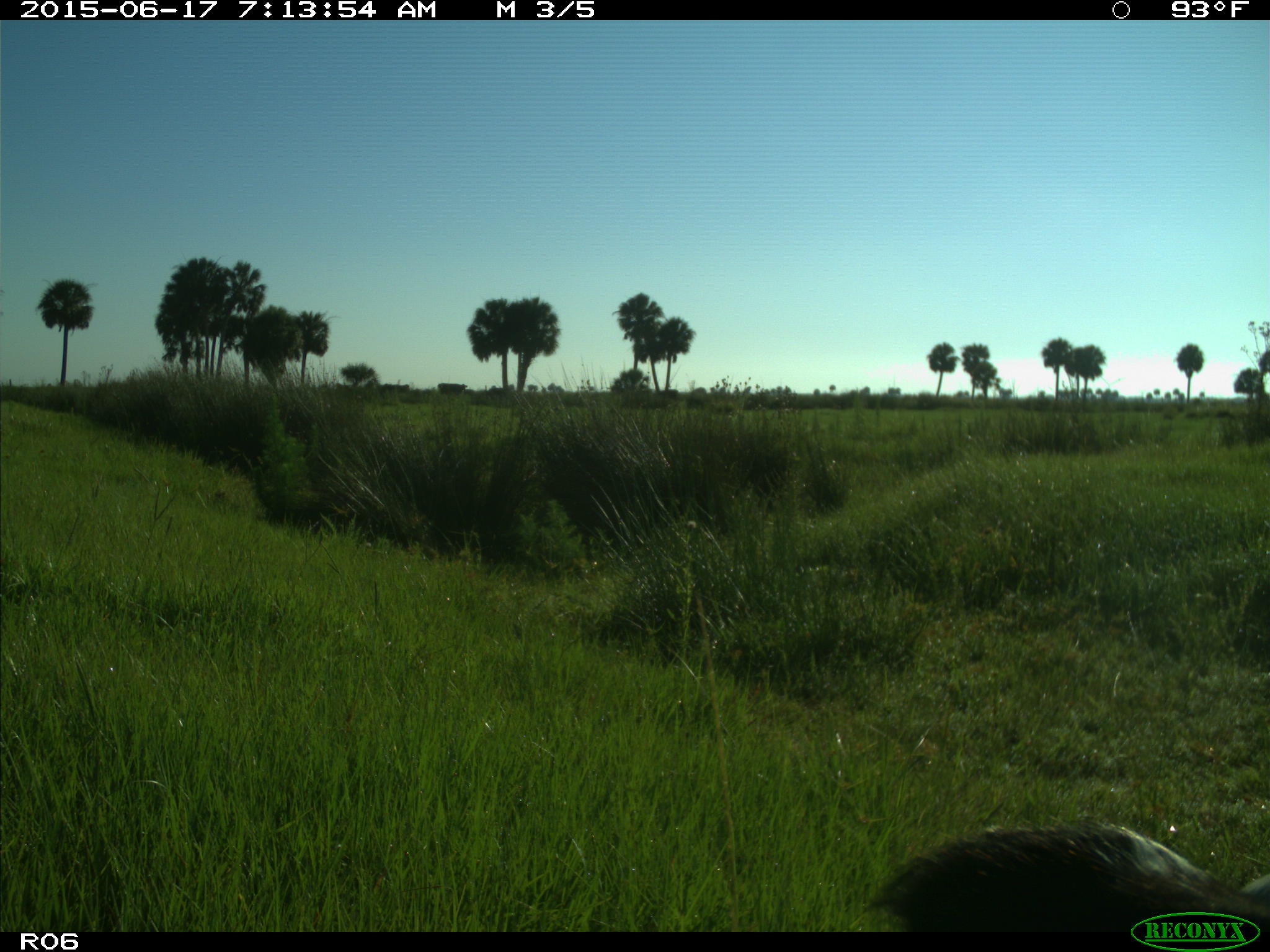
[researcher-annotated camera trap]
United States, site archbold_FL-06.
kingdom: Animalia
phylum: Chordata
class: Mammalia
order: Artiodactyla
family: Bovidae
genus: Bos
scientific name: Bos taurus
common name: domestic cow